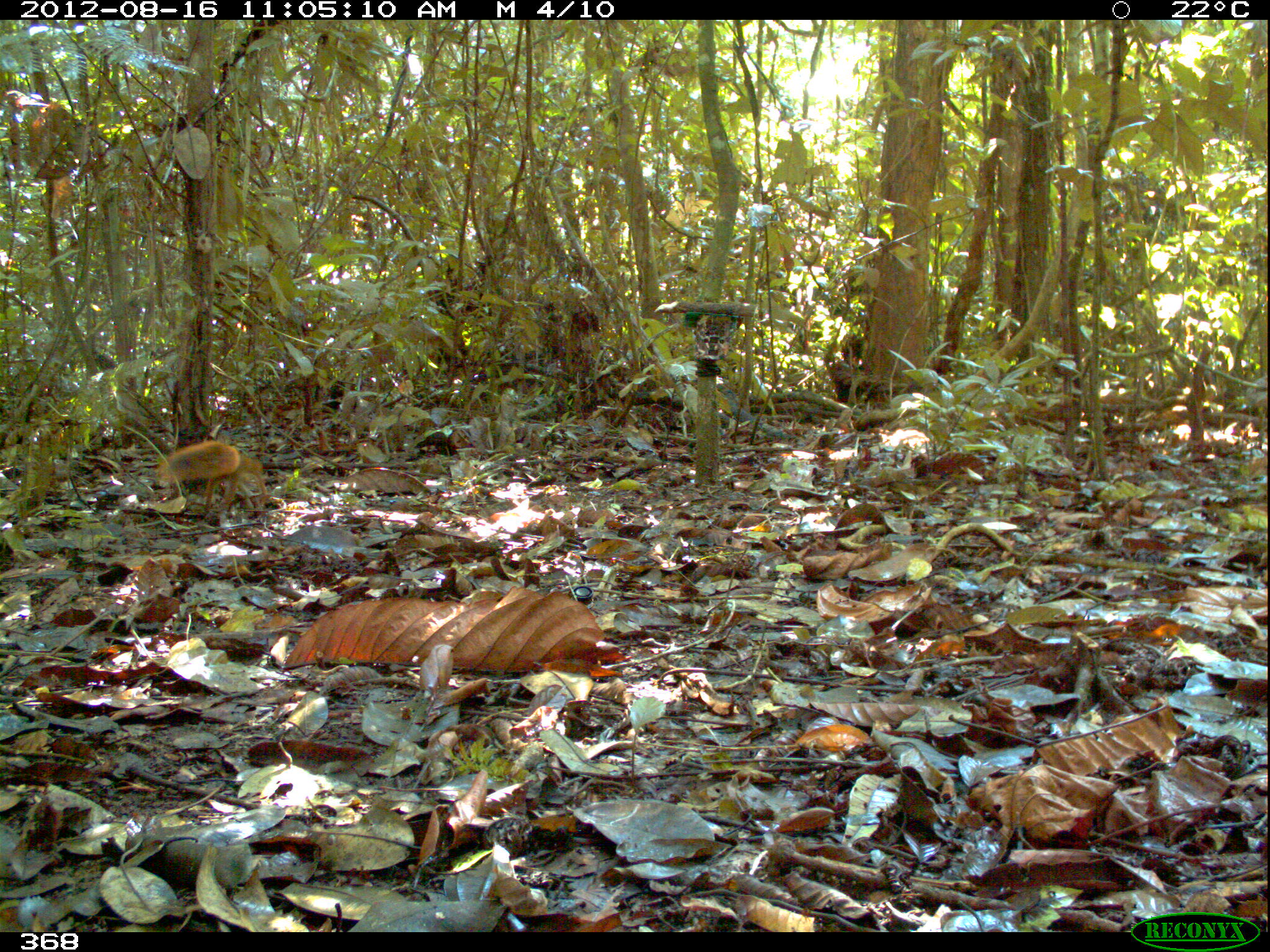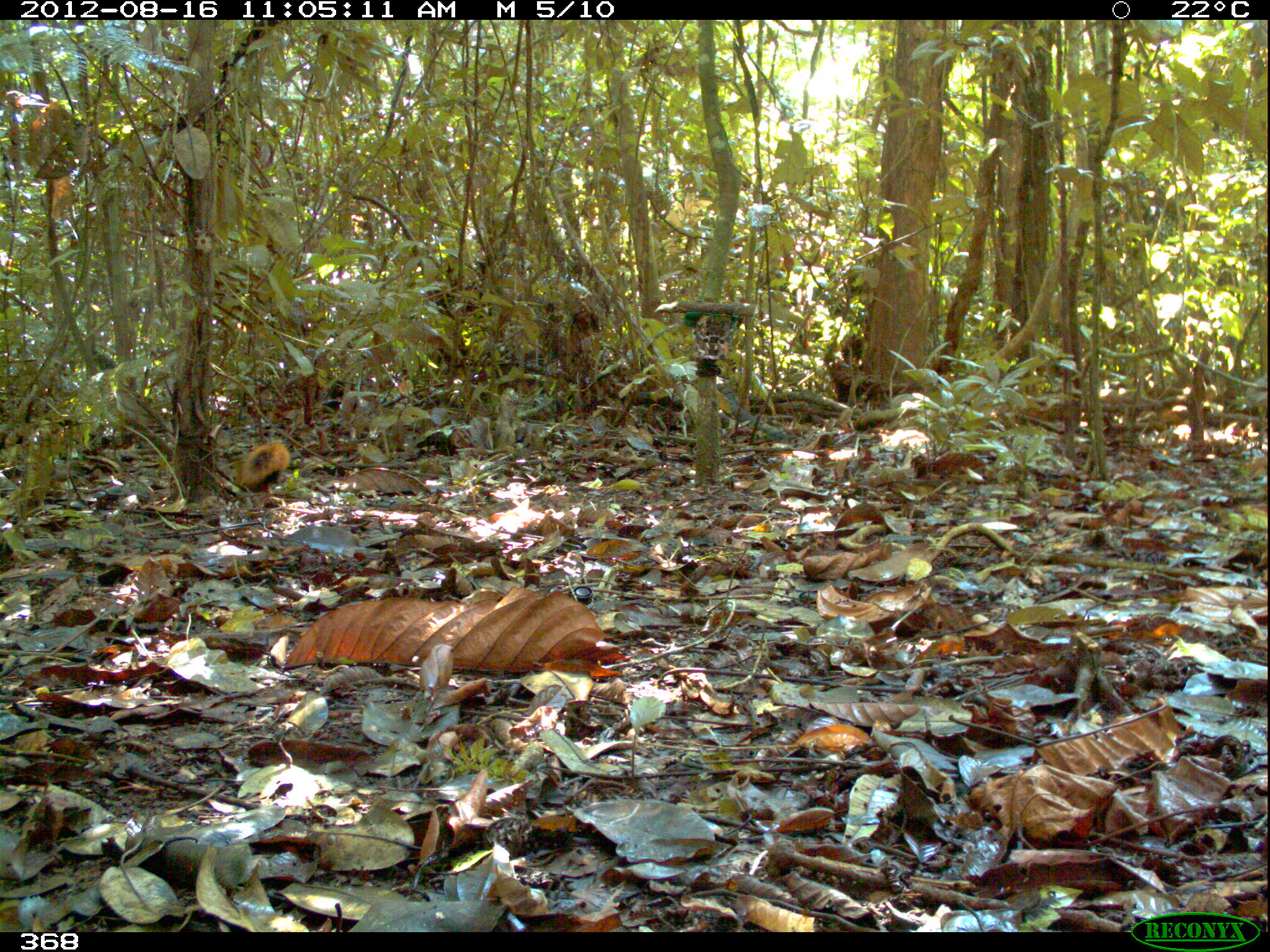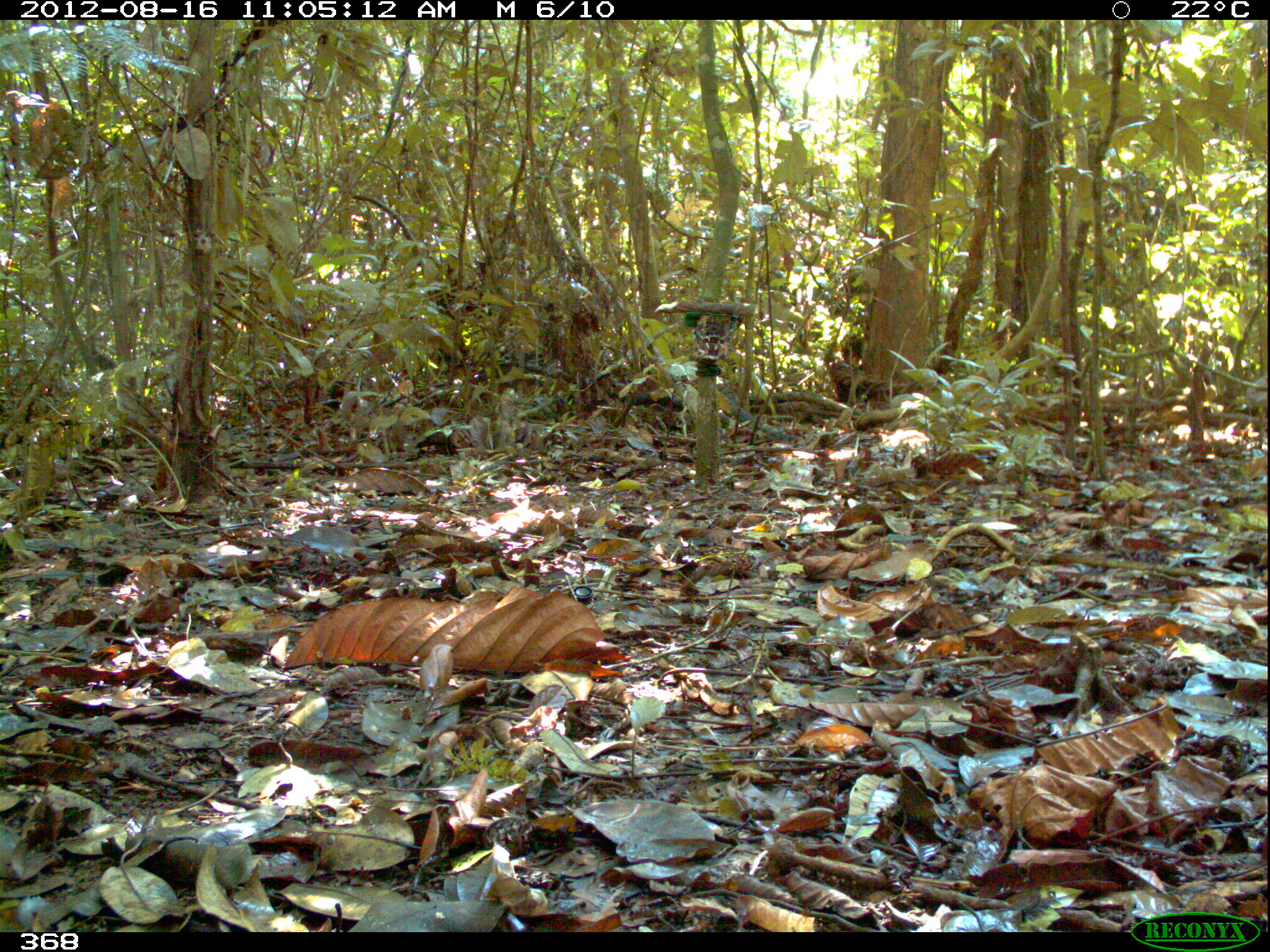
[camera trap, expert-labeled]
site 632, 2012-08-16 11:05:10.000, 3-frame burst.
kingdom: Animalia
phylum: Chordata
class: Mammalia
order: Rodentia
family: Sciuridae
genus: Sciurus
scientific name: Sciurus spadiceus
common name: southern amazon red squirrel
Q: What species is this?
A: Sciurus spadiceus (southern amazon red squirrel).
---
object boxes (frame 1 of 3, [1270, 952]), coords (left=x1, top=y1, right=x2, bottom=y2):
sciurus spadiceus: (left=156, top=440, right=267, bottom=506)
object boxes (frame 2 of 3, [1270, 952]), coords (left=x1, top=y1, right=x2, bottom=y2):
sciurus spadiceus: (left=238, top=436, right=289, bottom=494)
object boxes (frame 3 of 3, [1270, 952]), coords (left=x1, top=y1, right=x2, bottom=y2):
sciurus spadiceus: (left=154, top=441, right=175, bottom=493)